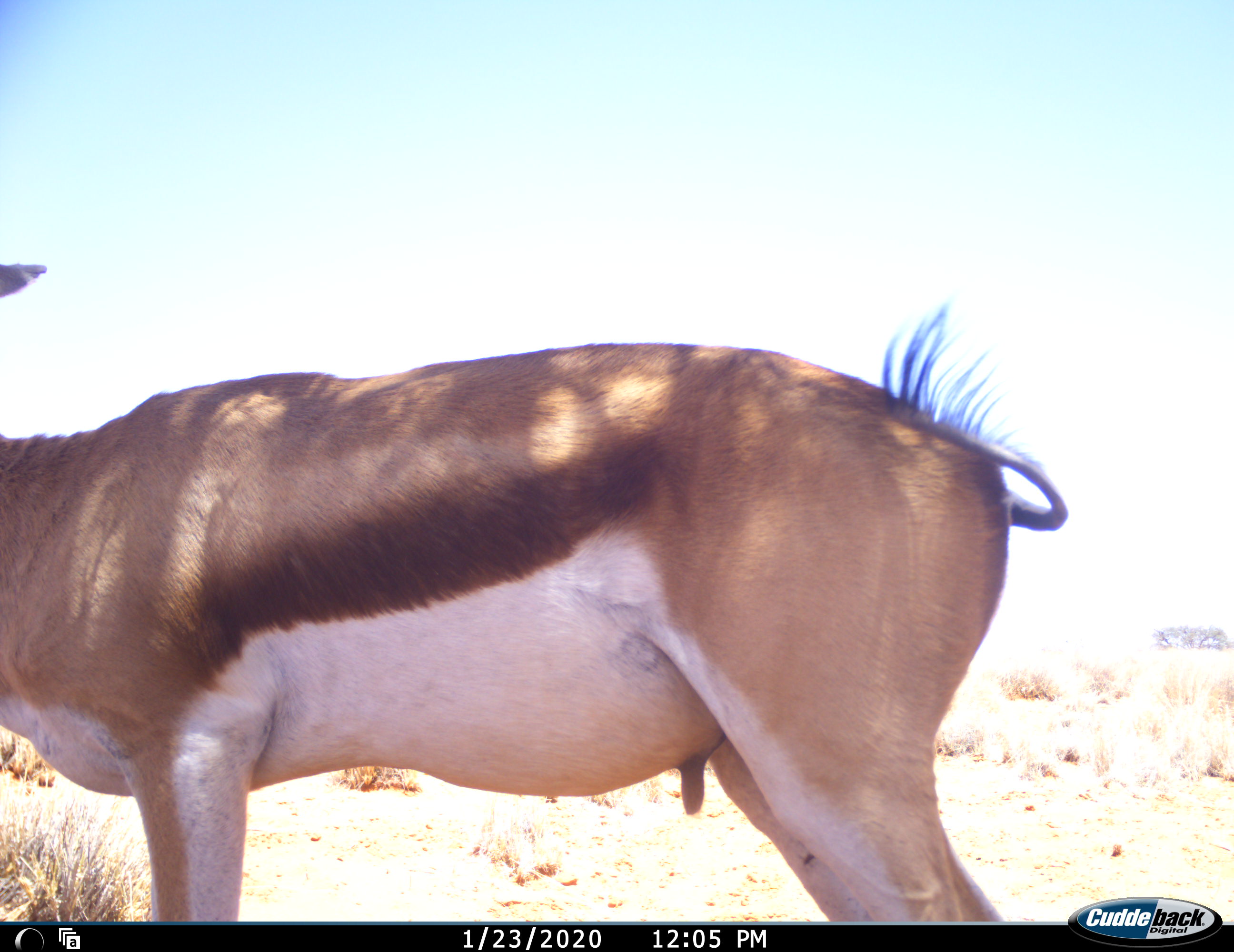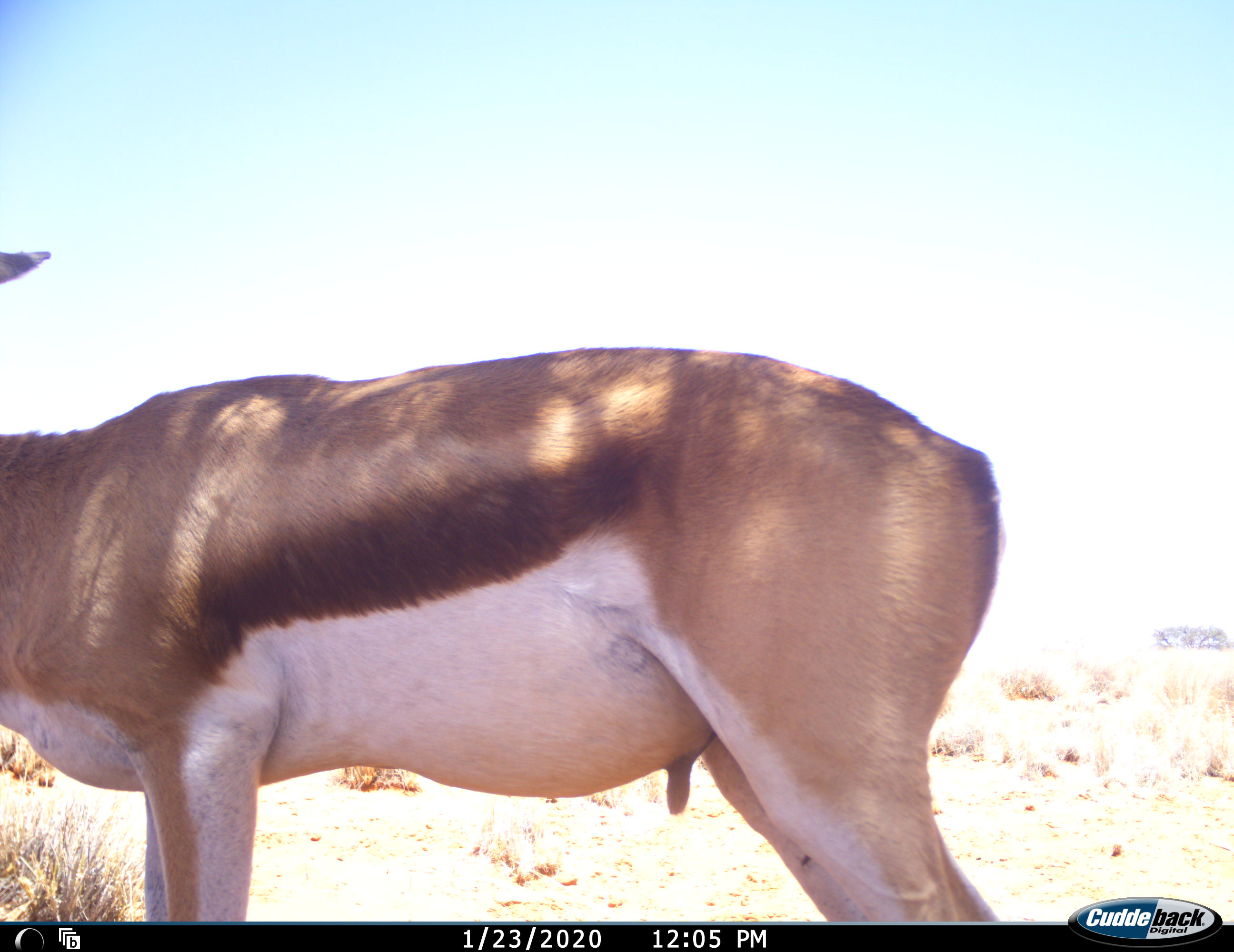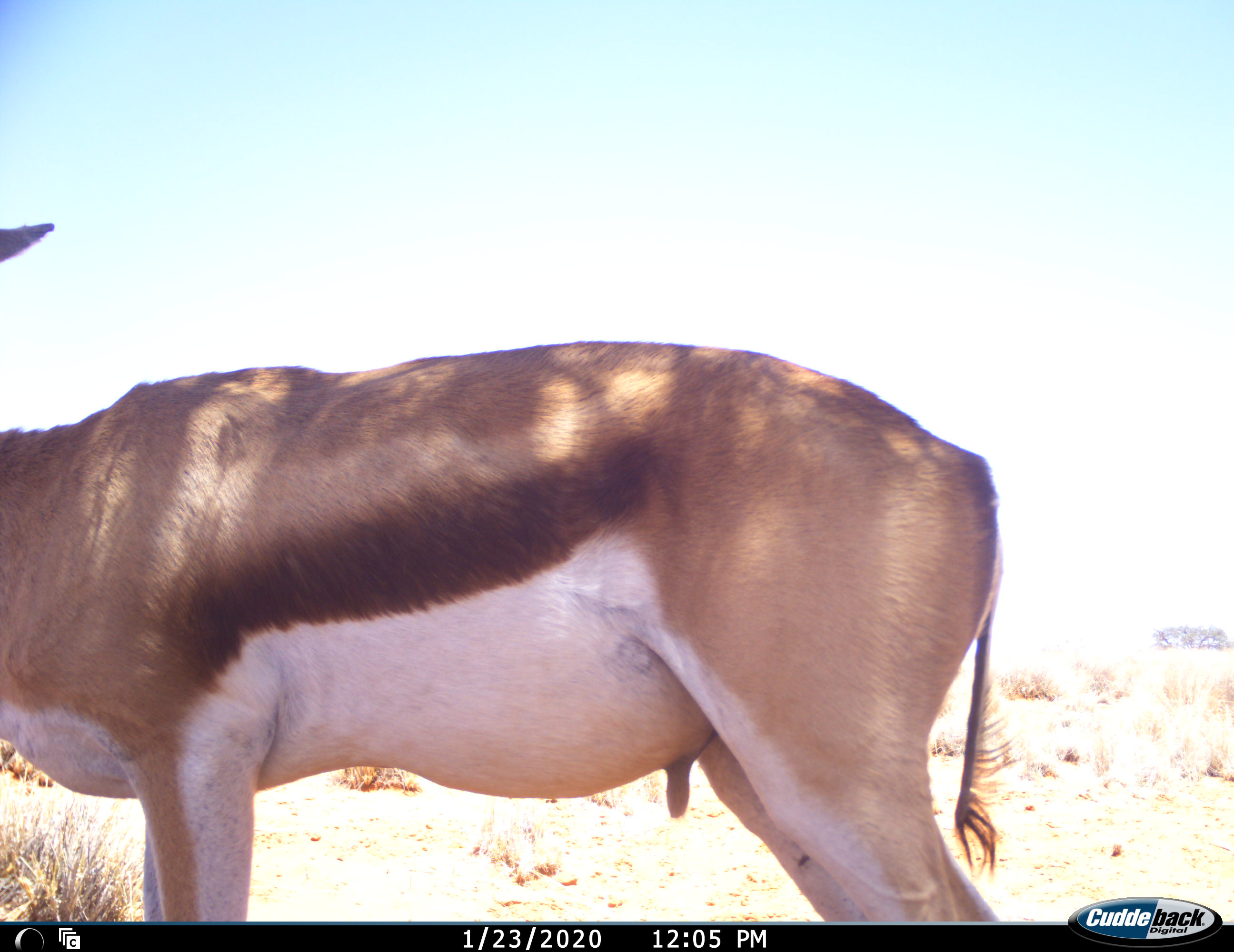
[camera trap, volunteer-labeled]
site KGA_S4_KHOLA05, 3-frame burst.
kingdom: Animalia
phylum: Chordata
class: Mammalia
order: Artiodactyla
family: Bovidae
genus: Antidorcas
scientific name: Antidorcas marsupialis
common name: springbok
Springbok (Antidorcas marsupialis), count 1. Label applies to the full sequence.